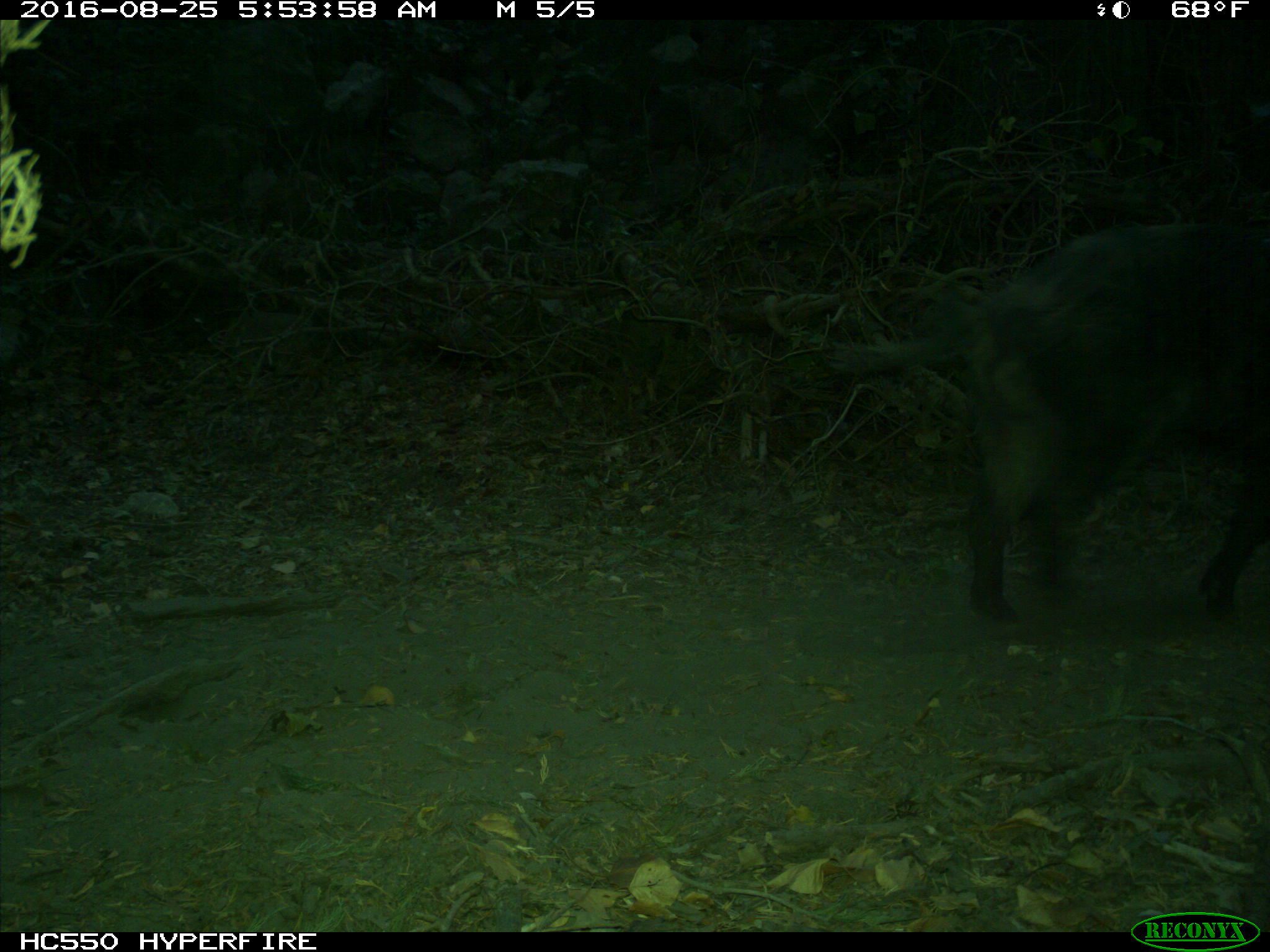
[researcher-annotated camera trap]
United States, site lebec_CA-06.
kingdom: Animalia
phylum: Chordata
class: Mammalia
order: Artiodactyla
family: Suidae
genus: Sus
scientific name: Sus scrofa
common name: wild boar